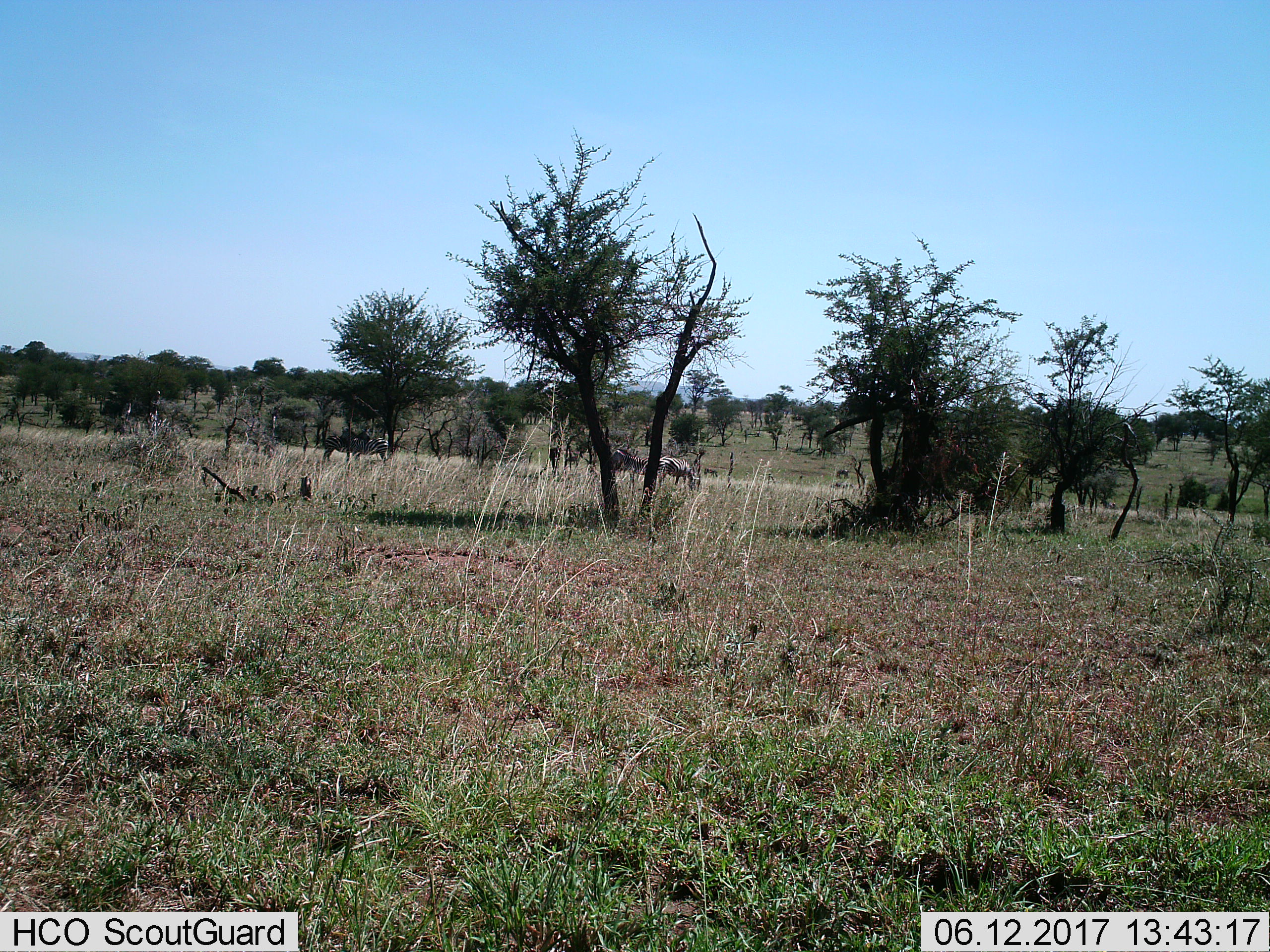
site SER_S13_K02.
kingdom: Animalia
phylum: Chordata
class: Mammalia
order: Perissodactyla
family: Equidae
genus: Equus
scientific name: Equus quagga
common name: plains zebra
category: zebraplains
Zebraplains (plains zebra) (Equus quagga), count 3. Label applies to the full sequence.